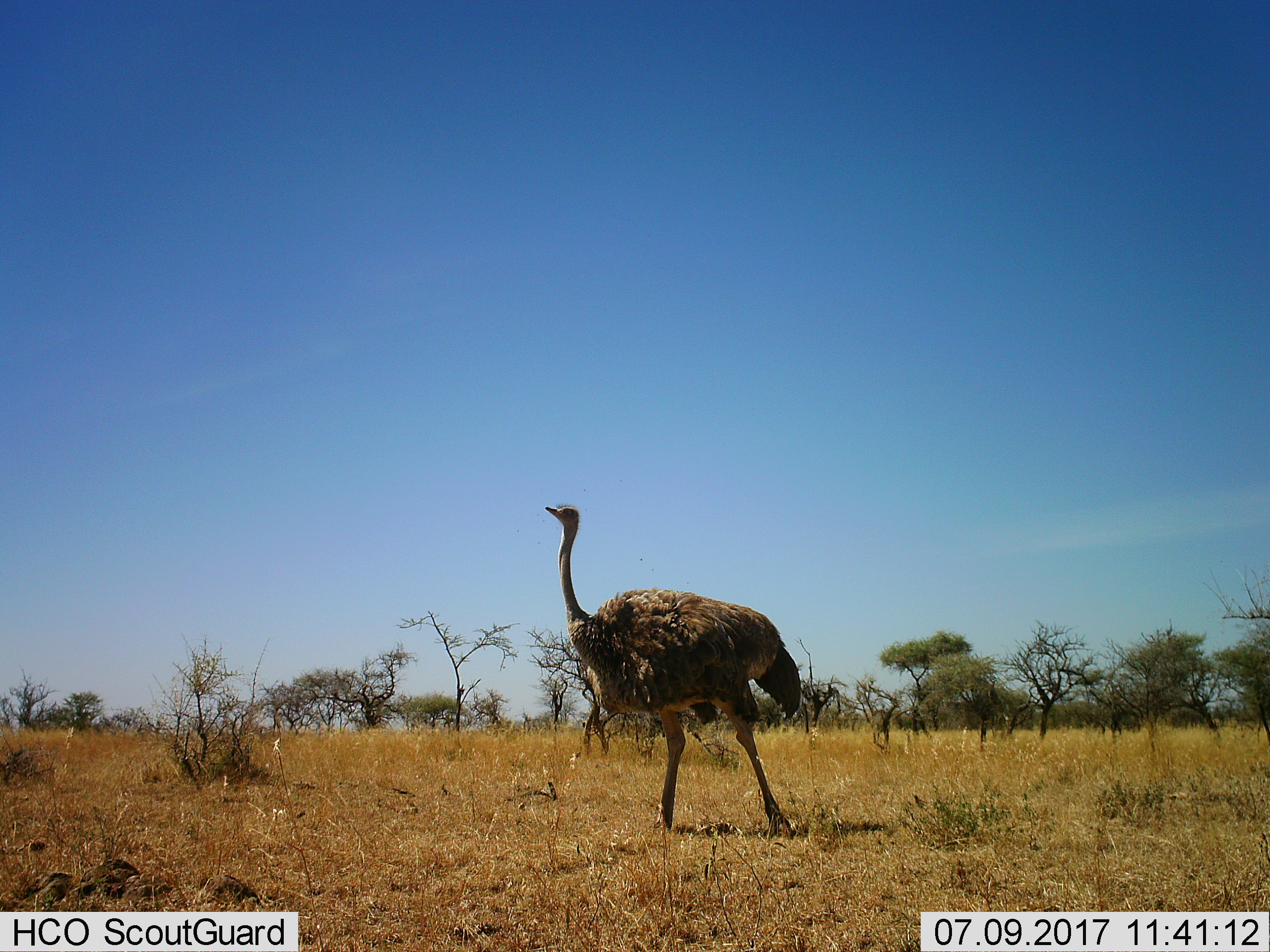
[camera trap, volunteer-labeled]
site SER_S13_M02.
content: unidentified animal